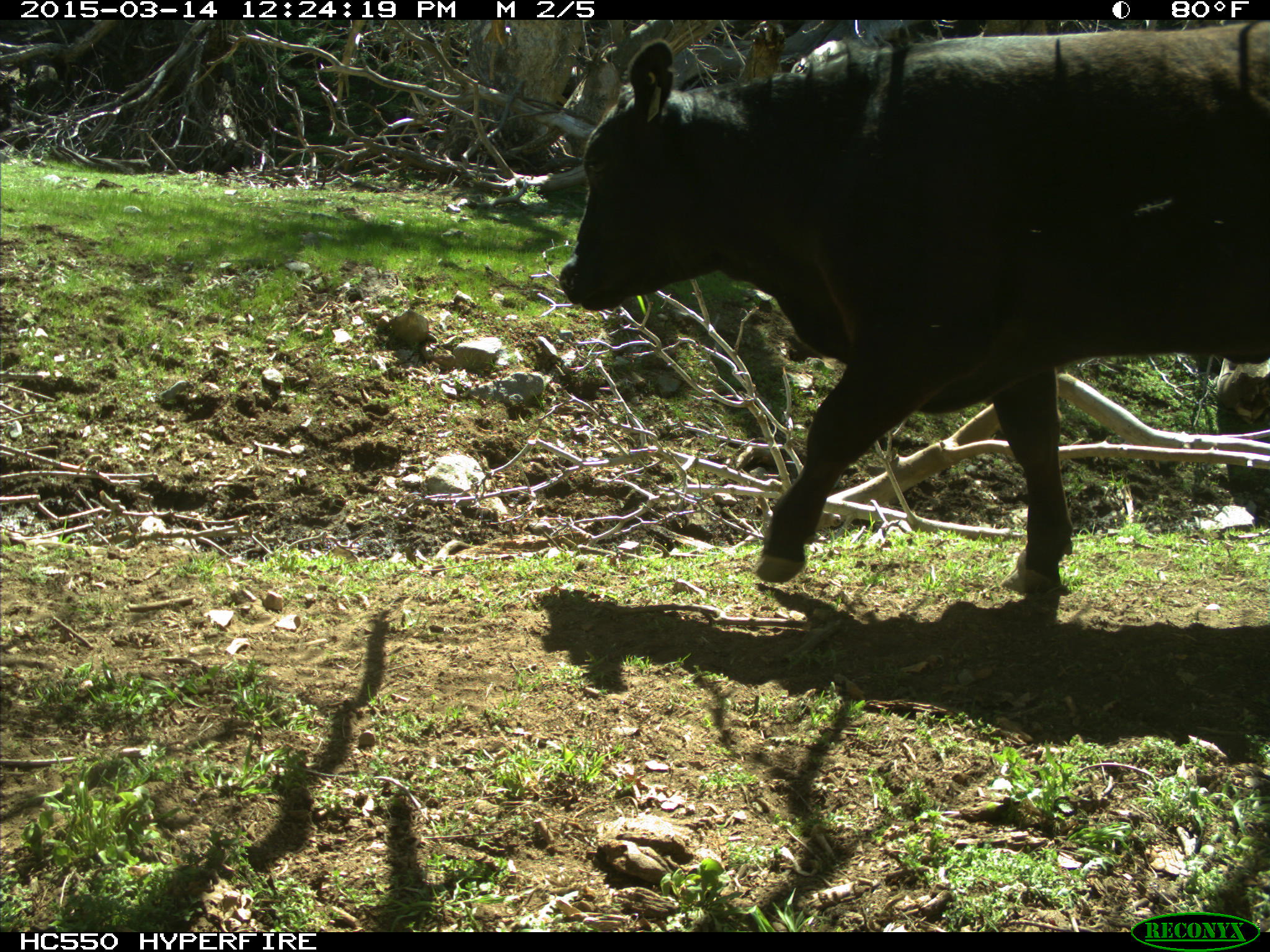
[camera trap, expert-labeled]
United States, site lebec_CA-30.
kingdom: Animalia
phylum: Chordata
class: Mammalia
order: Artiodactyla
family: Bovidae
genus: Bos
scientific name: Bos taurus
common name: domestic cow